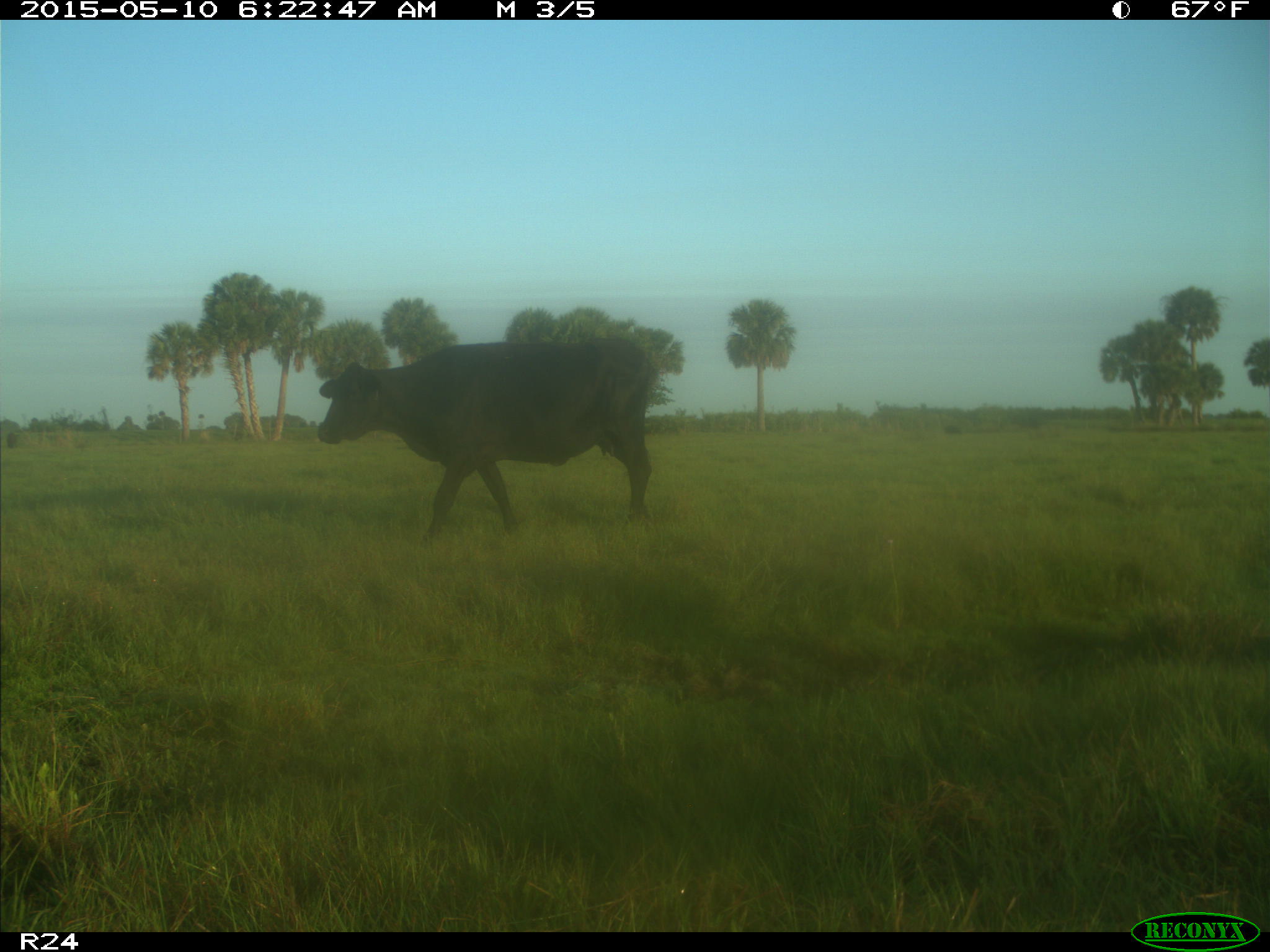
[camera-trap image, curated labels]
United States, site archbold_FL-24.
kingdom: Animalia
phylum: Chordata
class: Mammalia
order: Artiodactyla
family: Bovidae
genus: Bos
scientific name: Bos taurus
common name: domestic cow